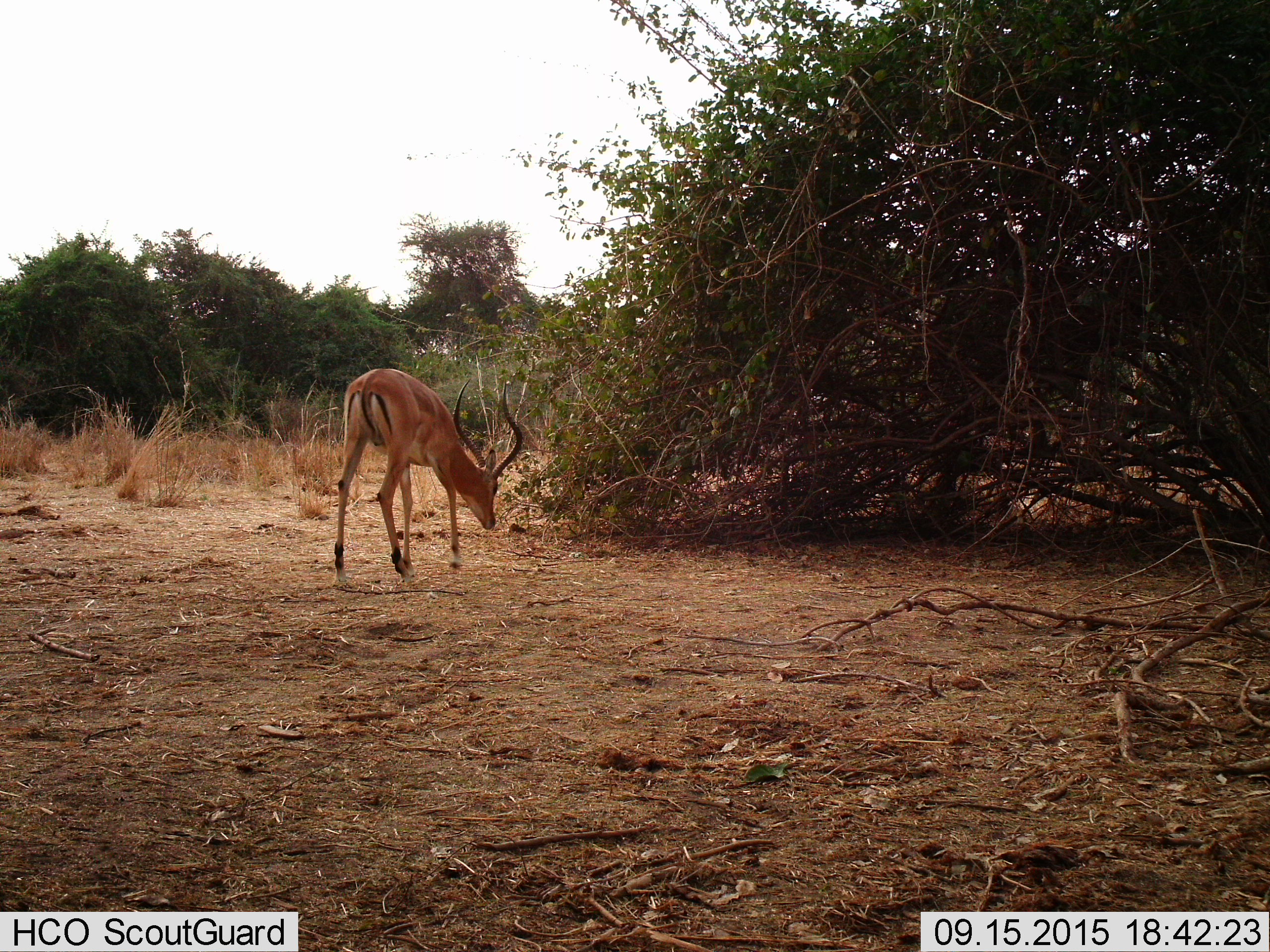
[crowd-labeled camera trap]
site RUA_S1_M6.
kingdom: Animalia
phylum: Chordata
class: Mammalia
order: Artiodactyla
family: Bovidae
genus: Aepyceros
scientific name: Aepyceros melampus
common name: impala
Impala (Aepyceros melampus), count 1. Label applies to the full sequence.